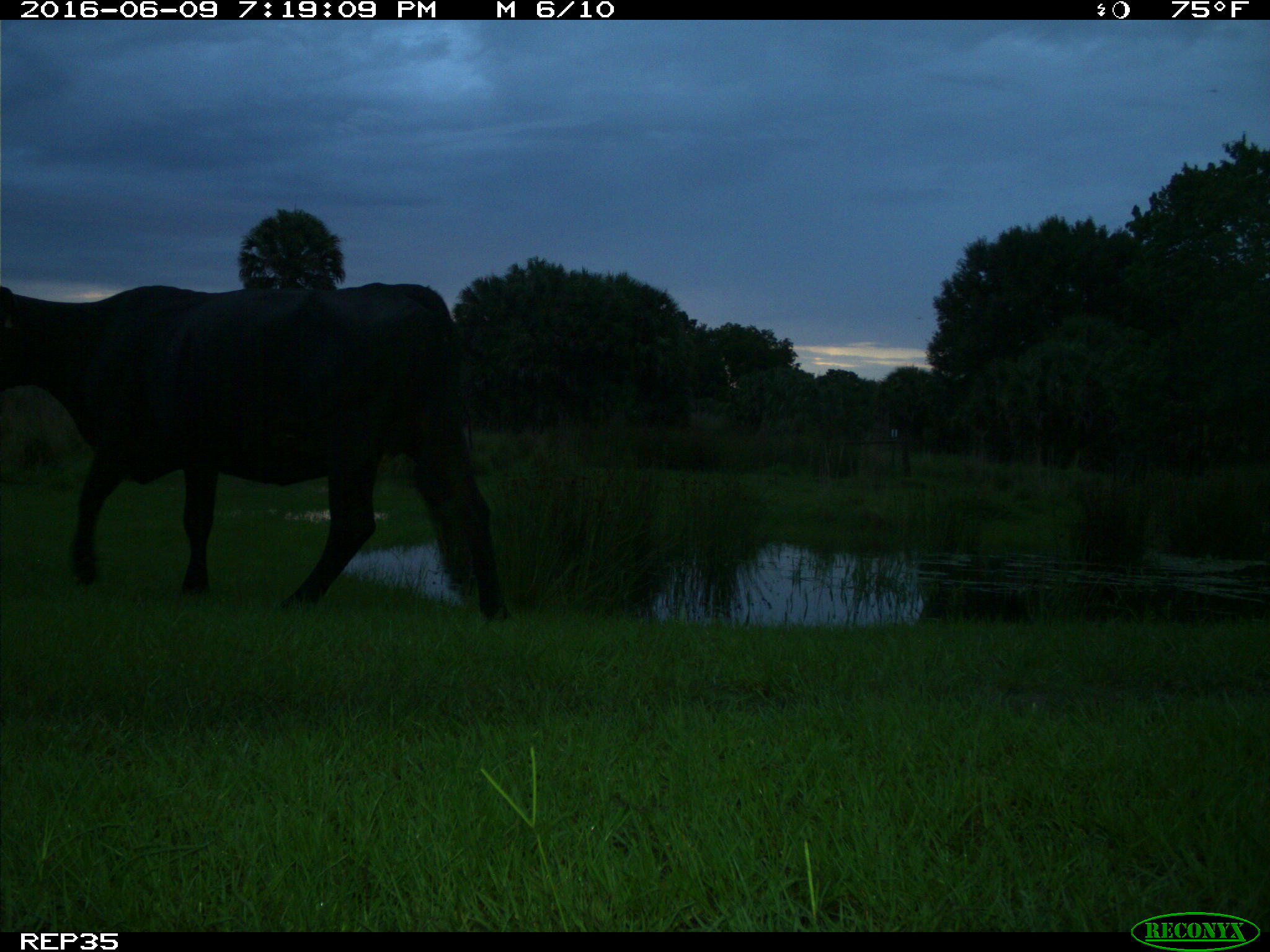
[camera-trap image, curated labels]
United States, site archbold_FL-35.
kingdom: Animalia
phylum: Chordata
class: Mammalia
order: Artiodactyla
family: Bovidae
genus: Bos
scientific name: Bos taurus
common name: domestic cow